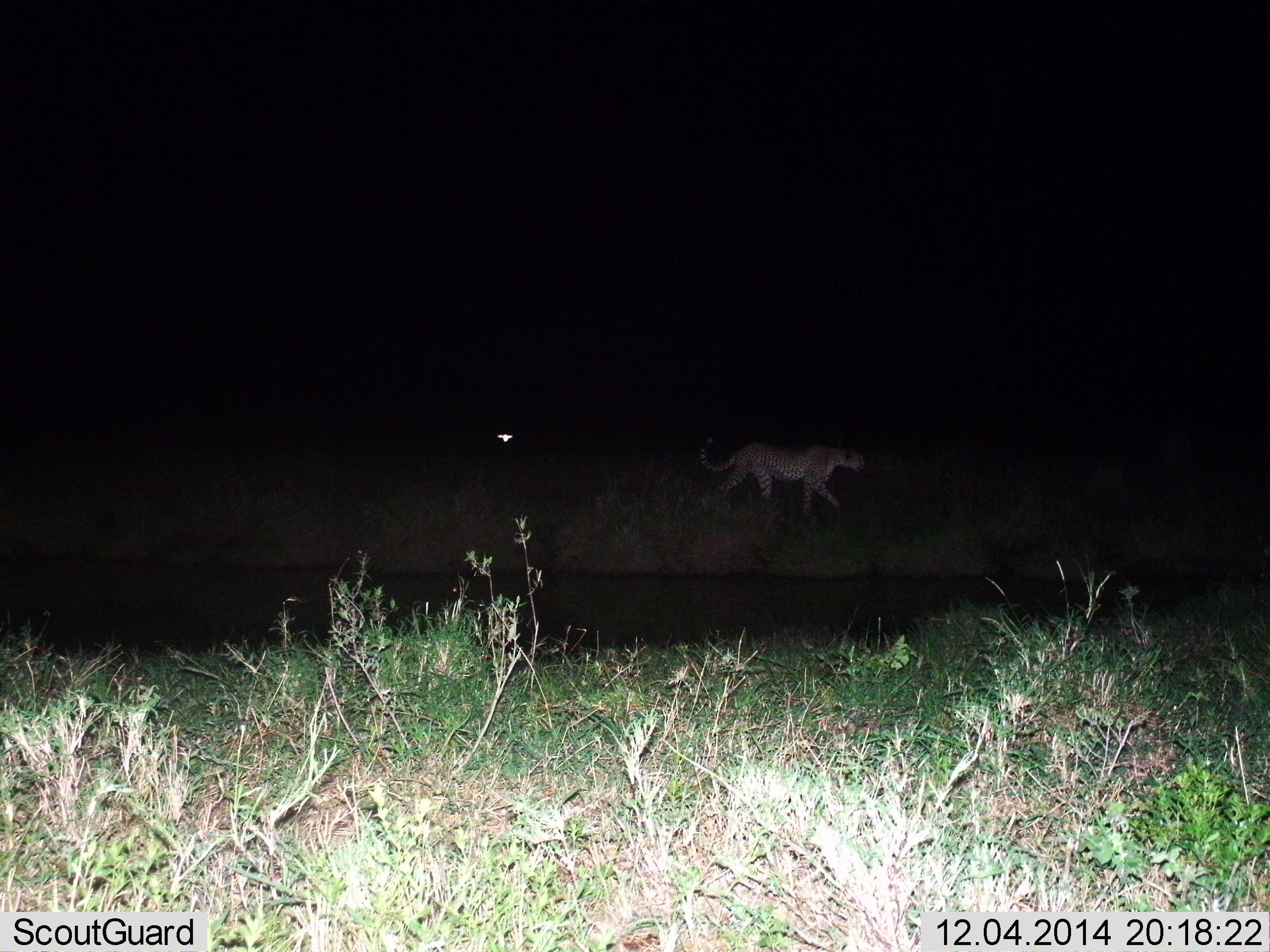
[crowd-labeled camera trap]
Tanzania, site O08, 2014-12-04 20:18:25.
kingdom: Animalia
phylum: Chordata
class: Mammalia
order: Carnivora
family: Felidae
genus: Acinonyx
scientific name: Acinonyx jubatus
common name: cheetah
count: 1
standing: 33%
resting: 0%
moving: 92%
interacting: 0%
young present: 0%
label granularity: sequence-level